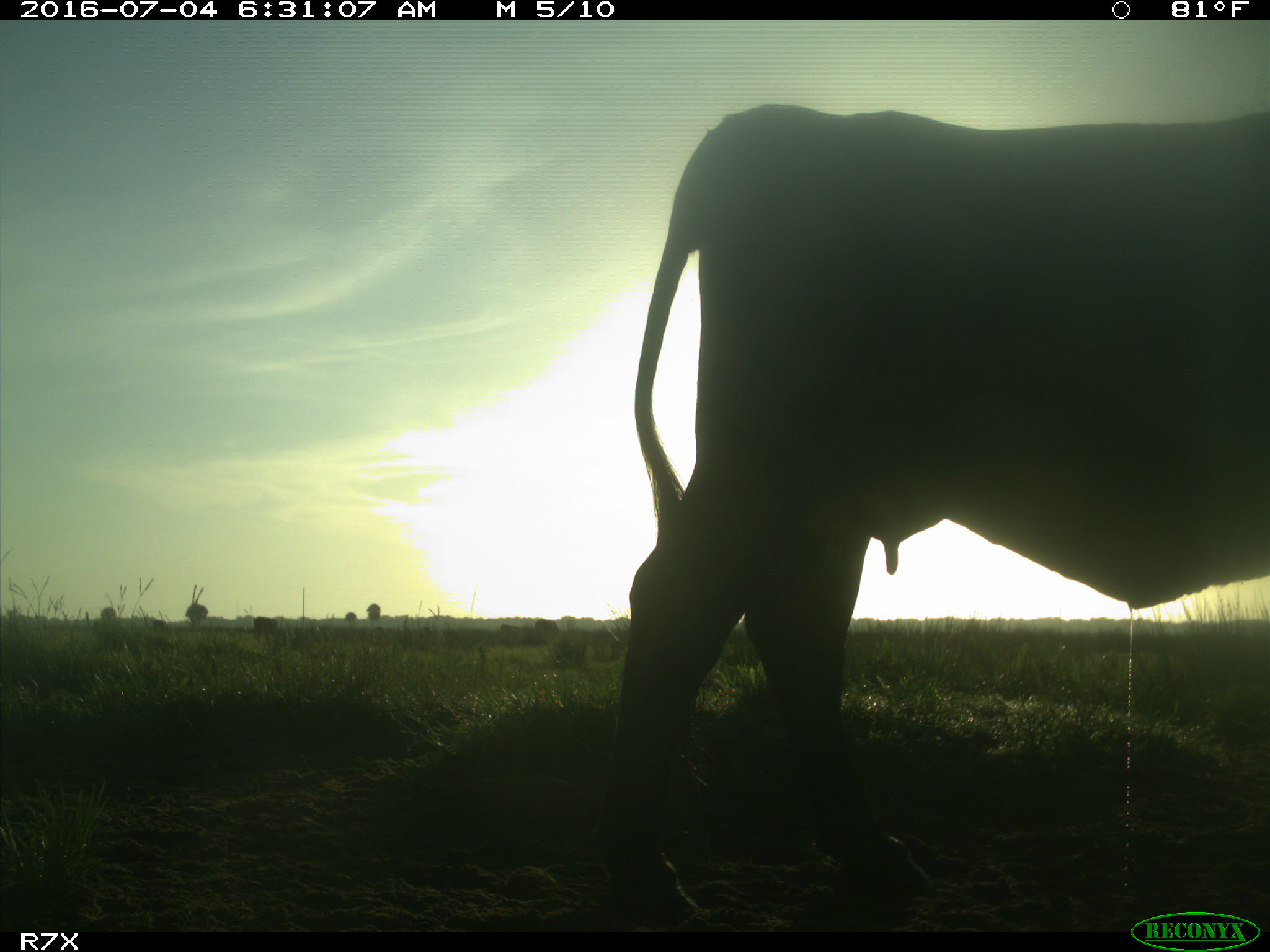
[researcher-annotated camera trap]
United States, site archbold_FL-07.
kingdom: Animalia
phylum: Chordata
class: Mammalia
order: Artiodactyla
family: Bovidae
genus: Bos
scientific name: Bos taurus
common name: domestic cow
Bos taurus (domestic cow).